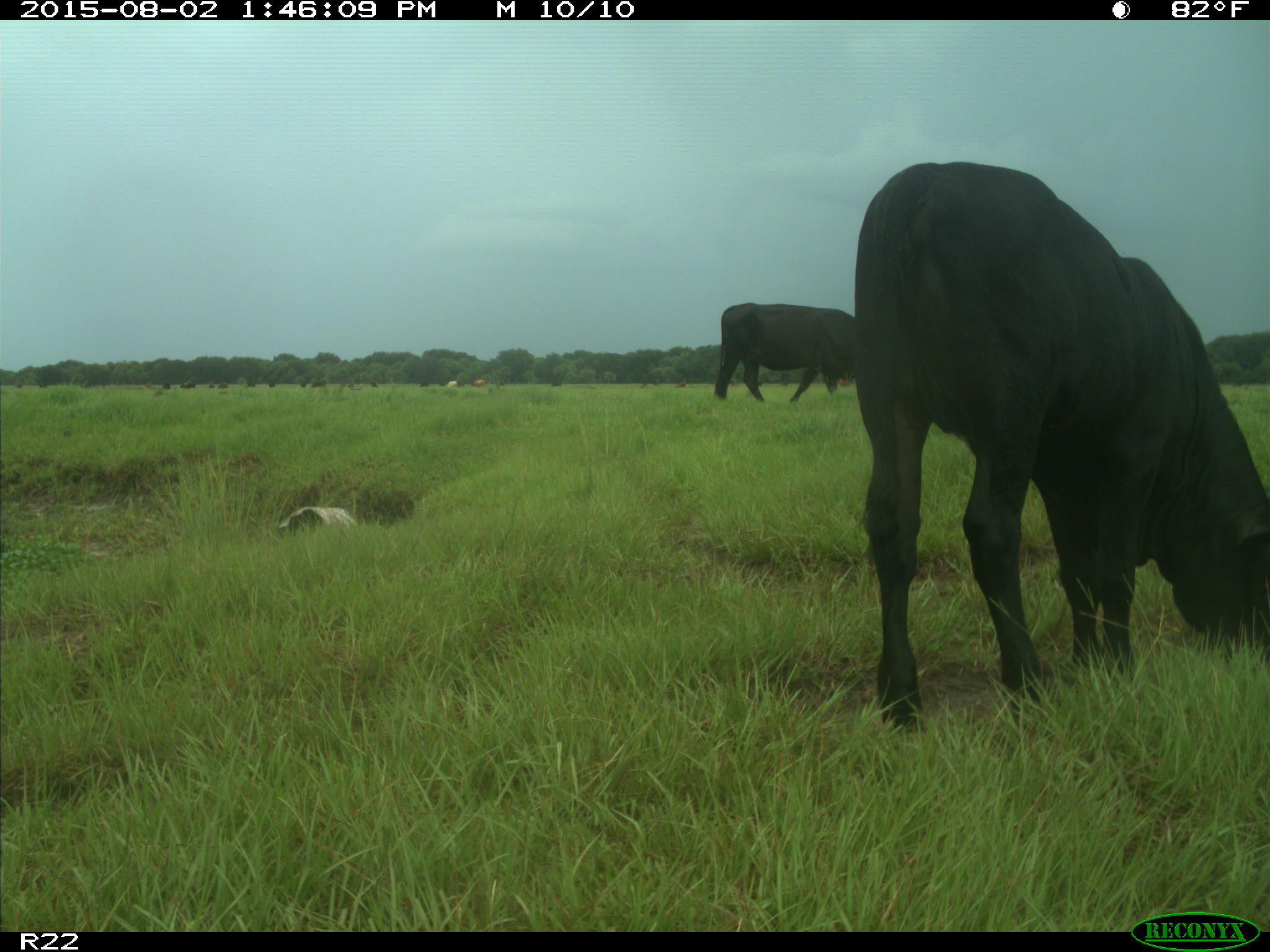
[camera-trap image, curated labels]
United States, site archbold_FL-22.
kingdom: Animalia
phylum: Chordata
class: Mammalia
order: Artiodactyla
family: Bovidae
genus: Bos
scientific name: Bos taurus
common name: domestic cow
Bos taurus (domestic cow).